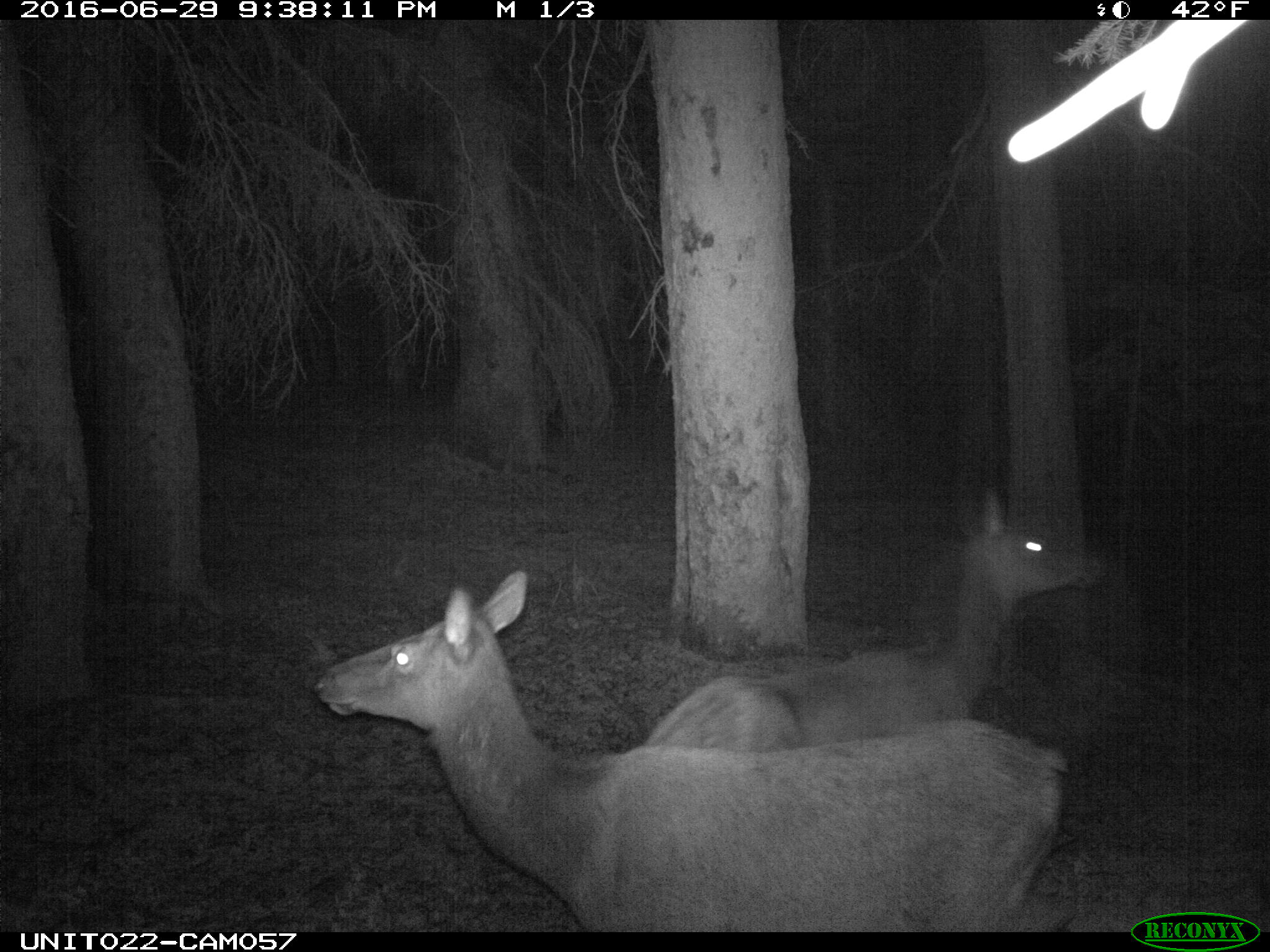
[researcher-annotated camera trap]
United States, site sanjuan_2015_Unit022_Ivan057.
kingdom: Animalia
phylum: Chordata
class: Mammalia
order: Artiodactyla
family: Cervidae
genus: Cervus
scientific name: Cervus elaphus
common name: red deer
Cervus elaphus (red deer).